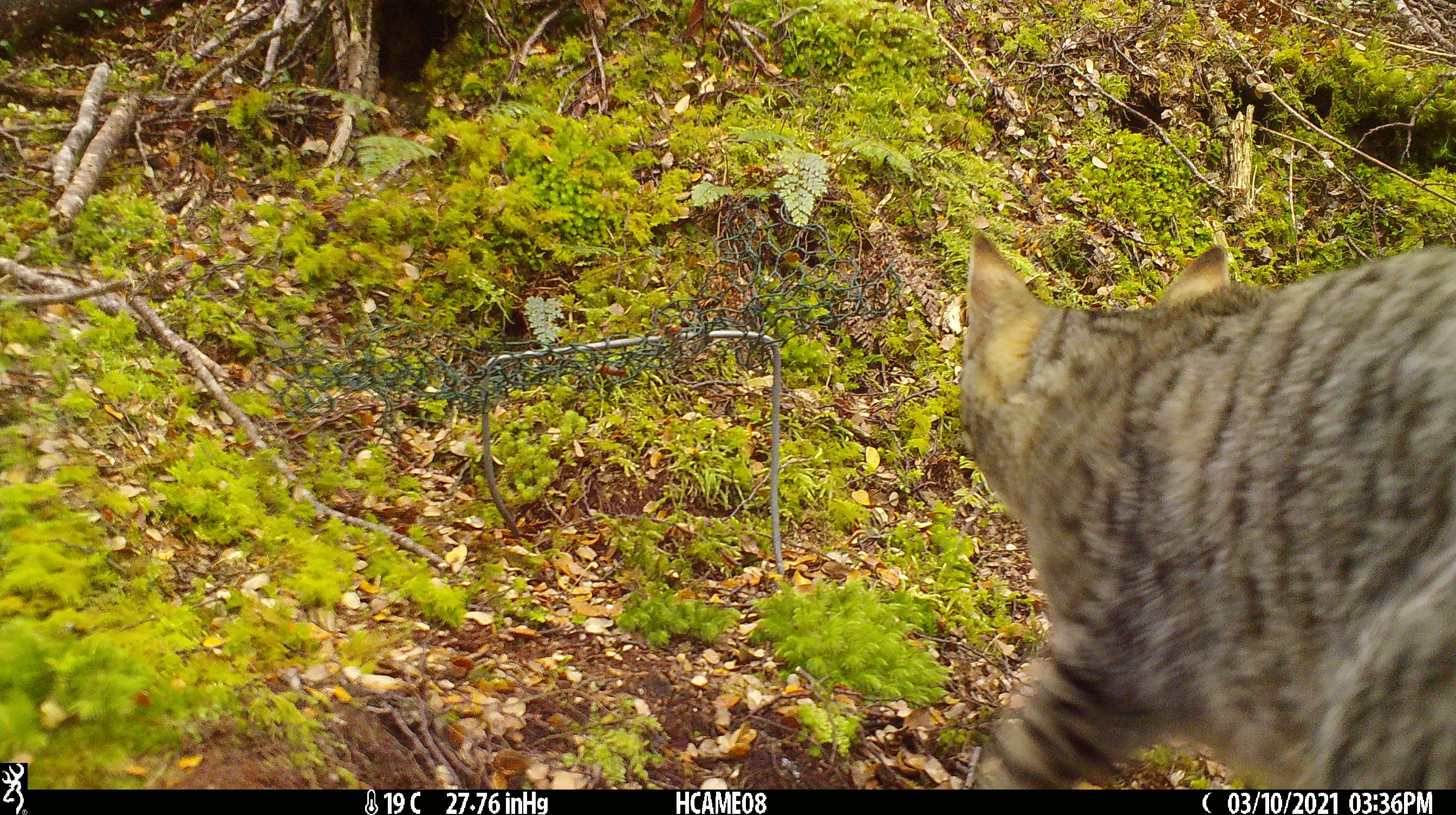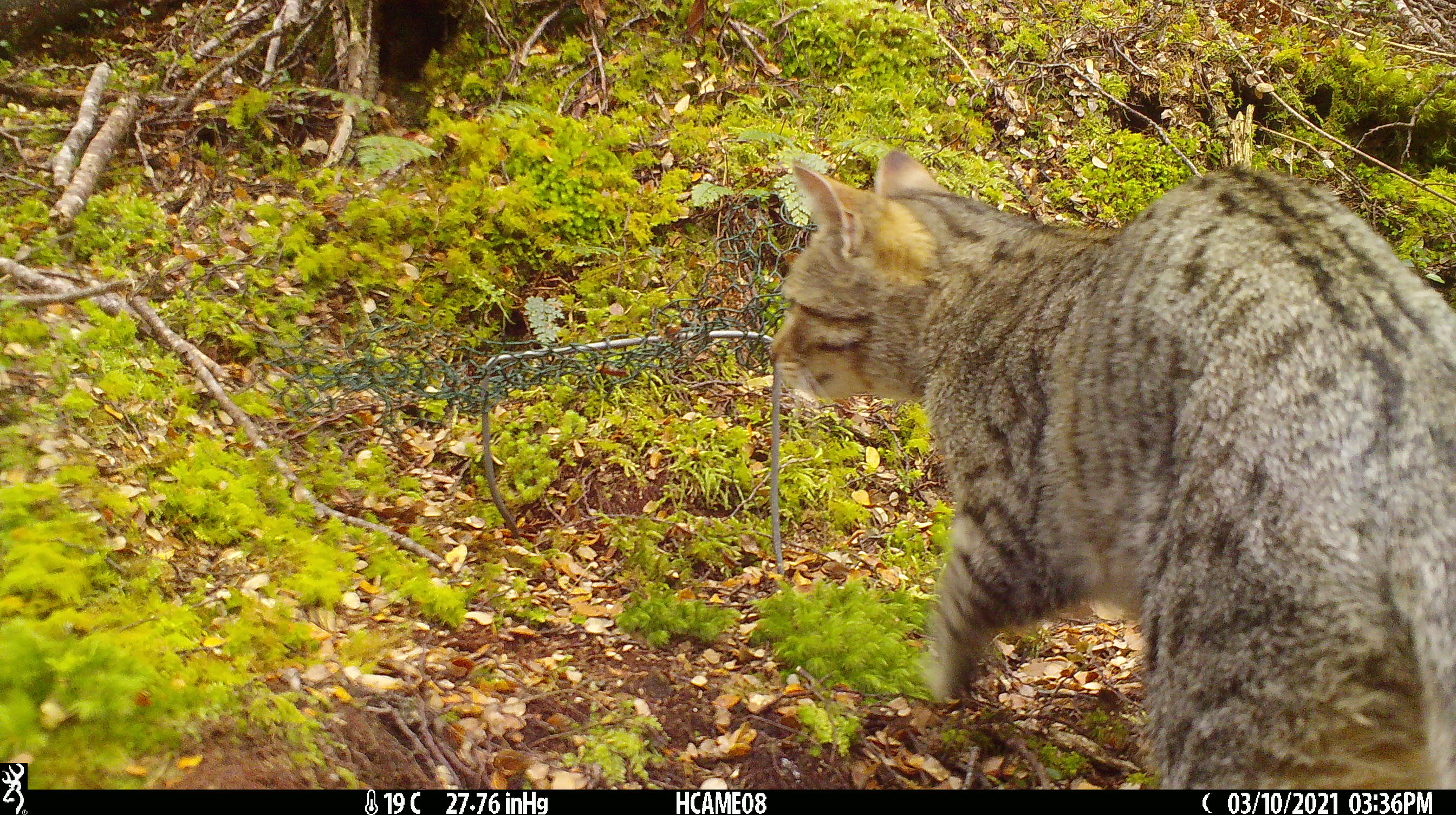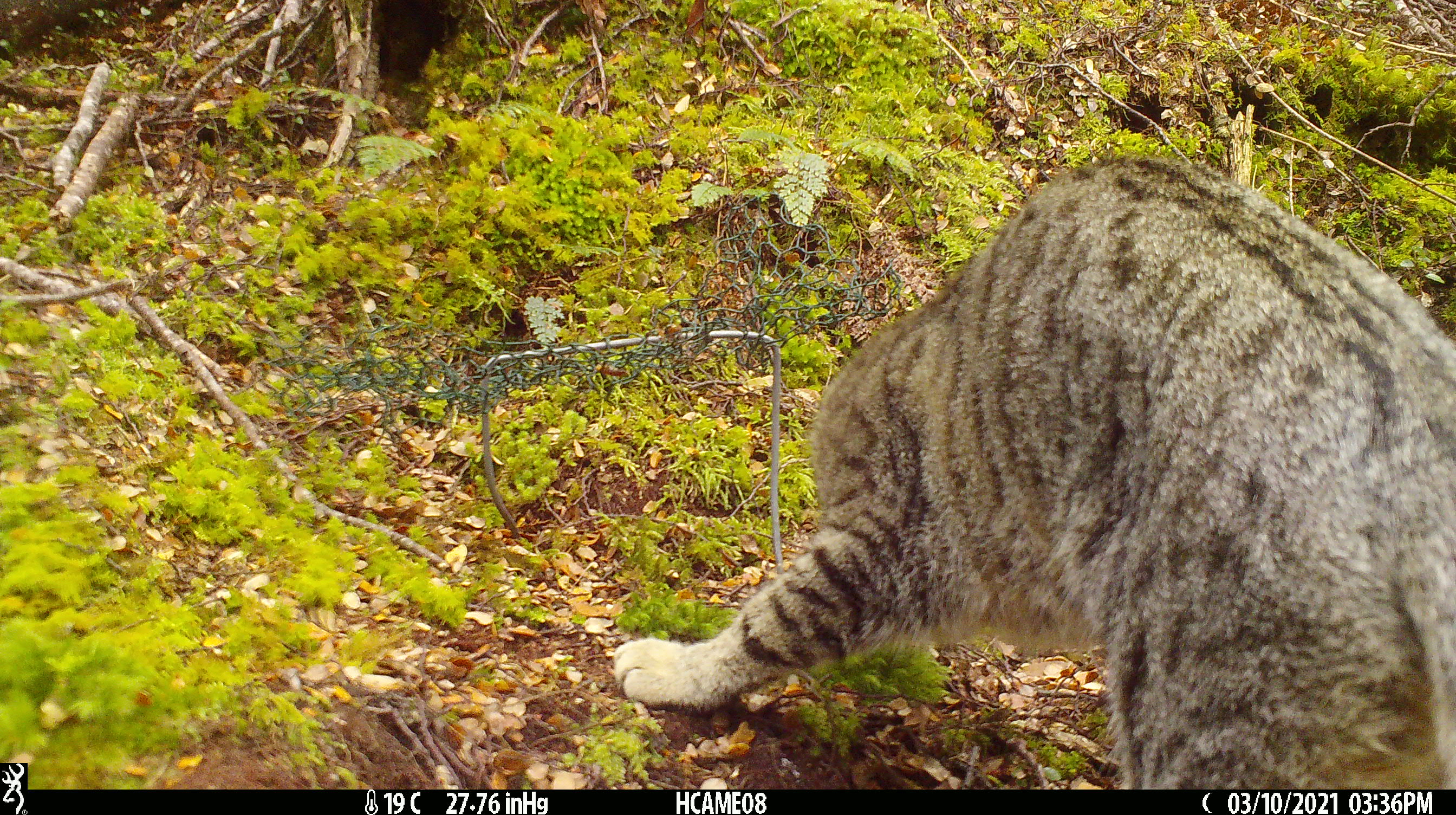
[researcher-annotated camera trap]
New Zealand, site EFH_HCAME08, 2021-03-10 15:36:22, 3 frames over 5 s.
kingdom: Animalia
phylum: Chordata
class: Mammalia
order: Carnivora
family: Felidae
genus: Felis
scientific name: Felis catus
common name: domestic cat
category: cat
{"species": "cat (domestic cat) (Felis catus)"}